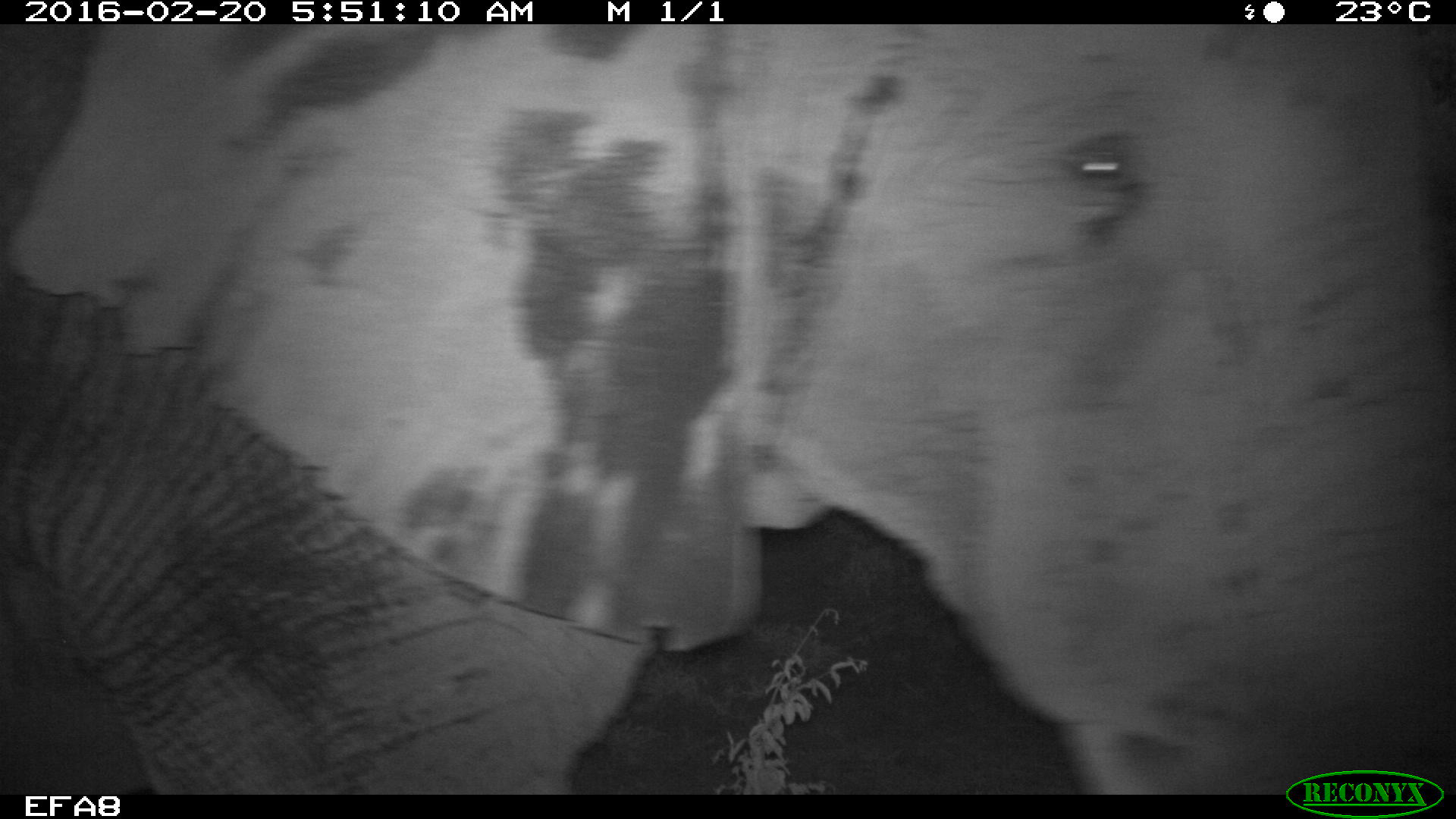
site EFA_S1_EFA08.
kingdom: Animalia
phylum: Chordata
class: Mammalia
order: Proboscidea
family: Elephantidae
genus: Loxodonta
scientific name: Loxodonta africana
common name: african bush elephant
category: elephant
Elephant (african bush elephant) (Loxodonta africana), count 1. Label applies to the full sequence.